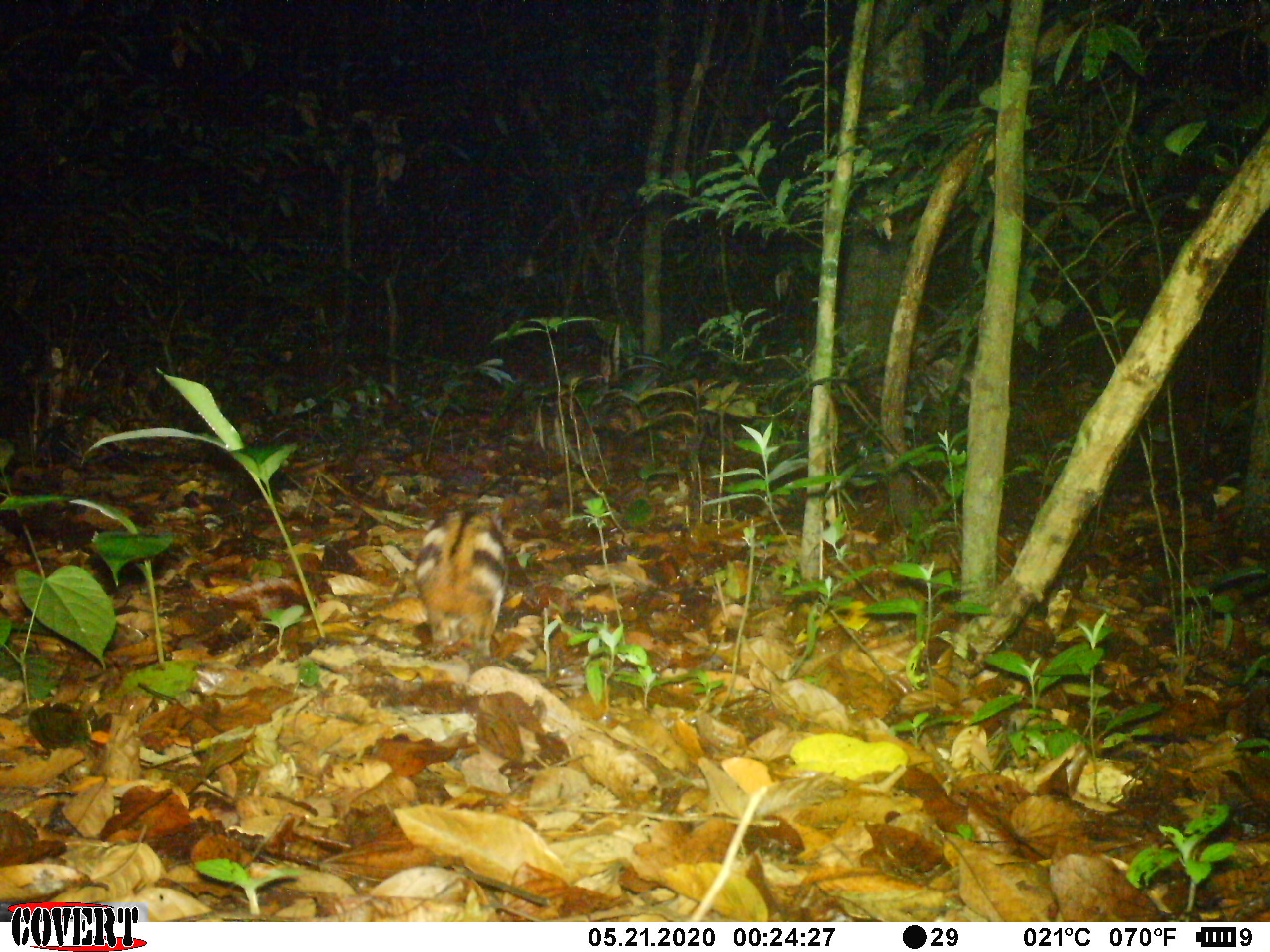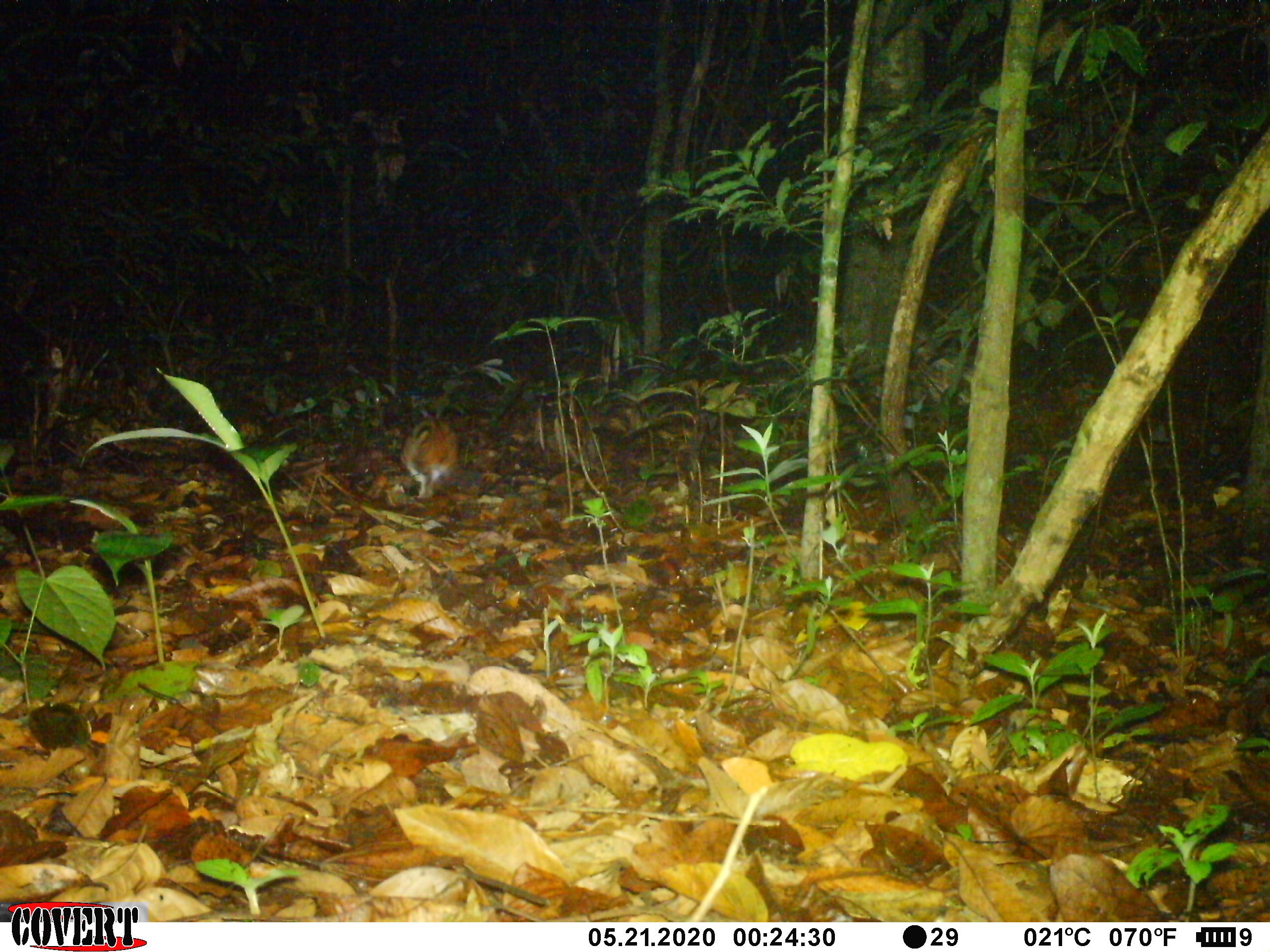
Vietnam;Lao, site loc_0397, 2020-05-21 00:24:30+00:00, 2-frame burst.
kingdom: Animalia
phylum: Chordata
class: Mammalia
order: Lagomorpha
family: Leporidae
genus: Nesolagus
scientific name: Nesolagus timminsi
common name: annamite striped rabbit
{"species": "annamite striped rabbit (Nesolagus timminsi)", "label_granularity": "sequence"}